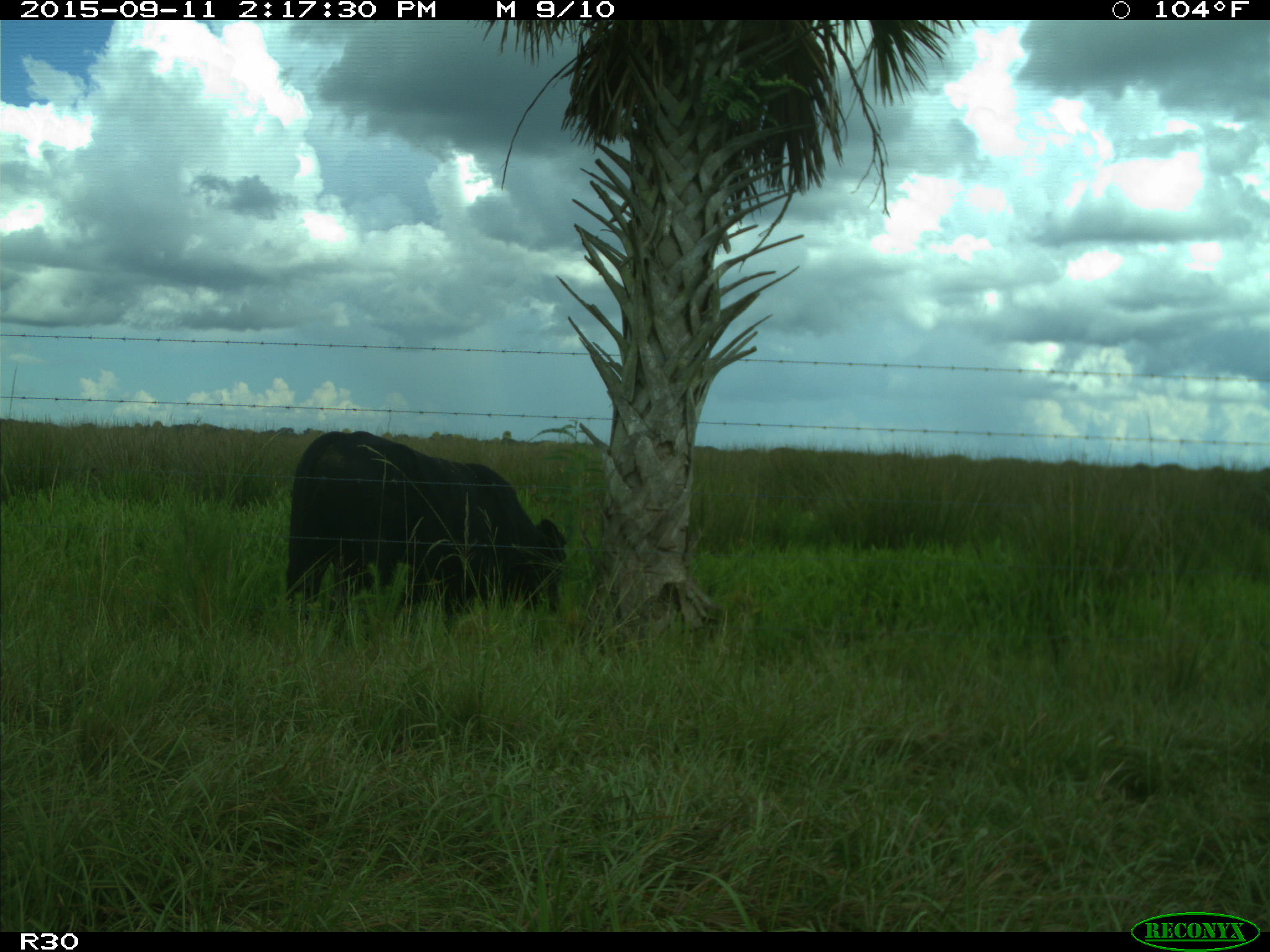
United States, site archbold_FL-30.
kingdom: Animalia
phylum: Chordata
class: Mammalia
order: Artiodactyla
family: Bovidae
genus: Bos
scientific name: Bos taurus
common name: domestic cow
Bos taurus (domestic cow).